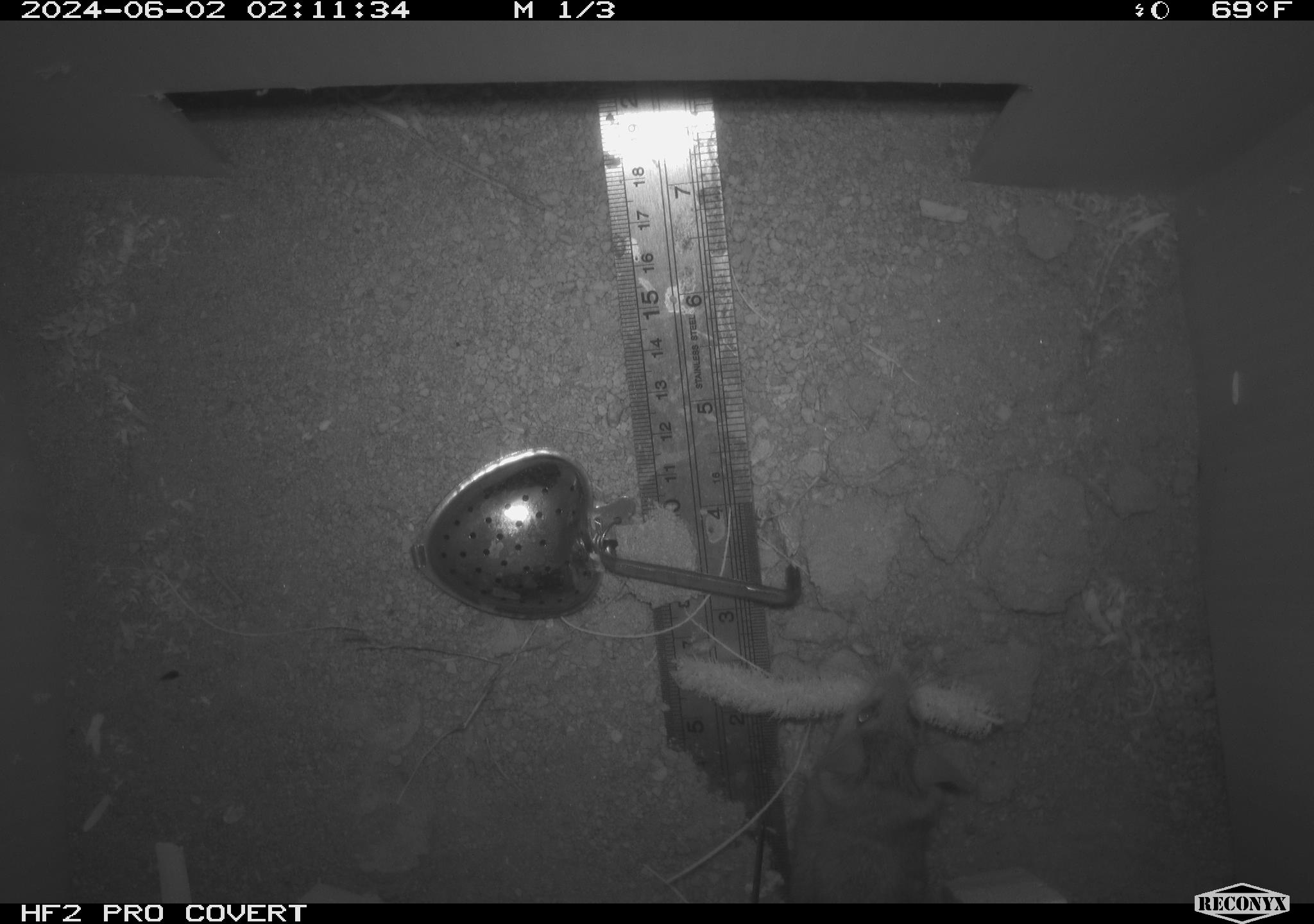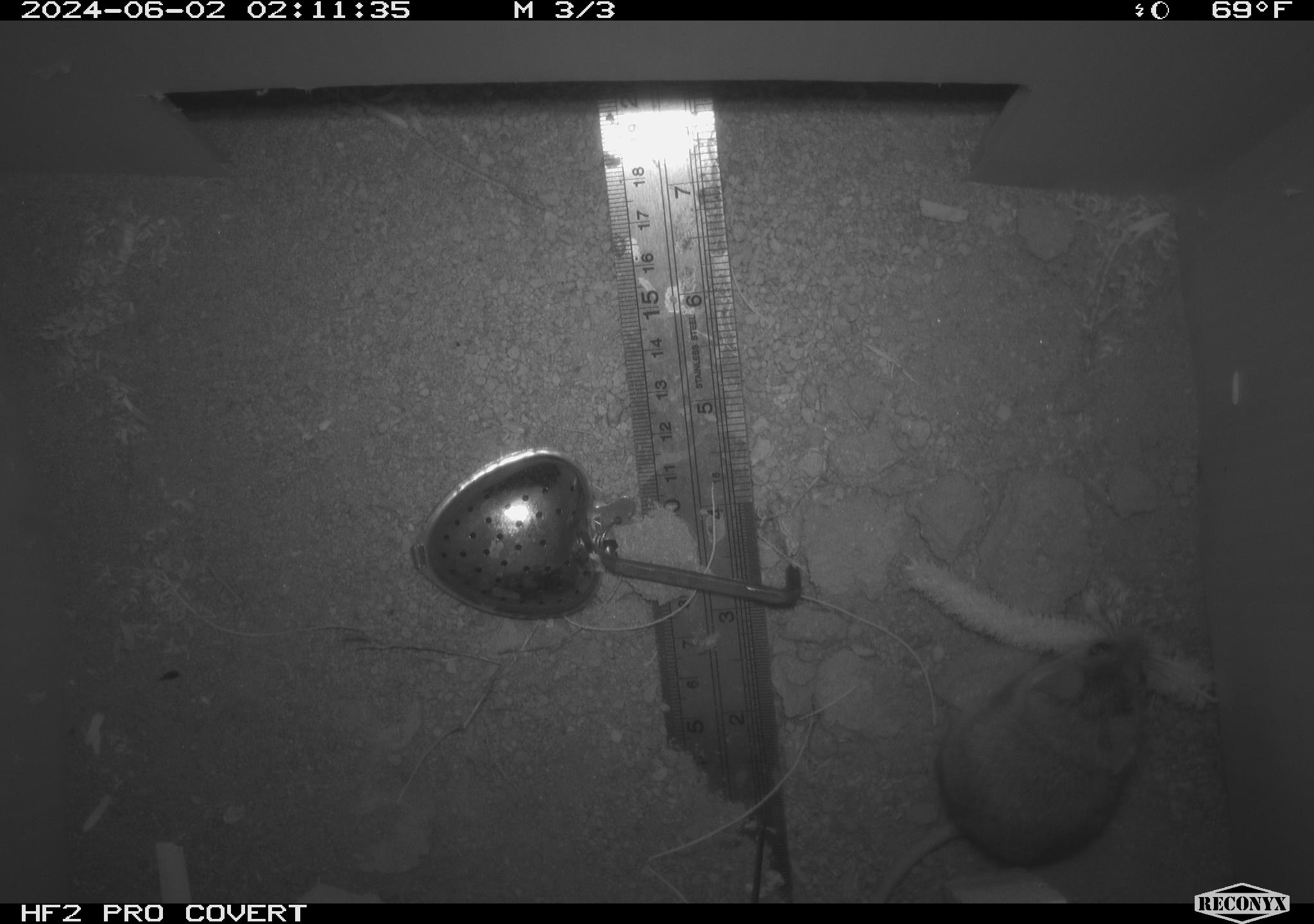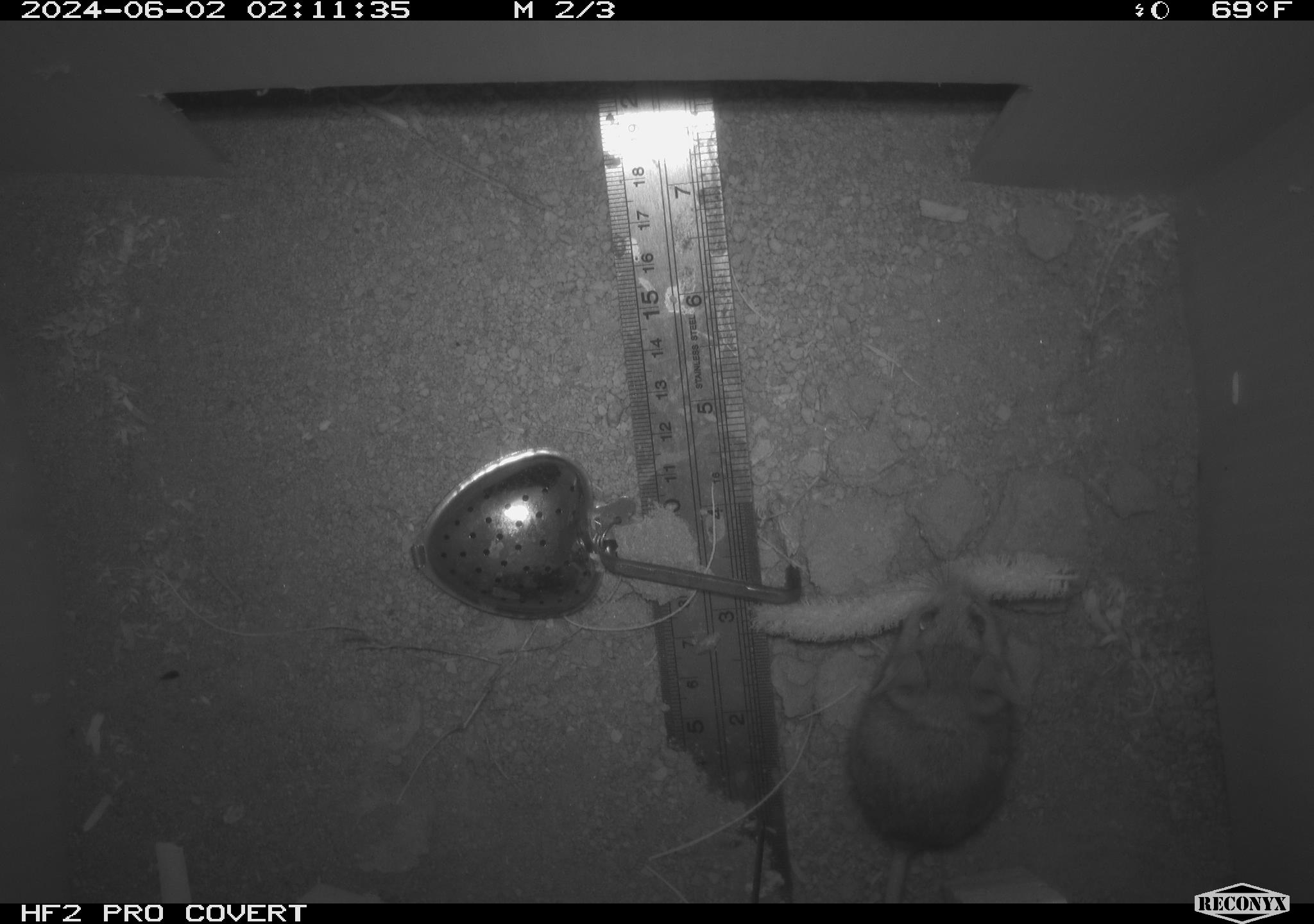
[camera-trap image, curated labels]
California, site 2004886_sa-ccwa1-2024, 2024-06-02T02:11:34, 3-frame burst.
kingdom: Animalia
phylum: Chordata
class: Mammalia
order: Rodentia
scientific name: Rodentia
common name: mouse species